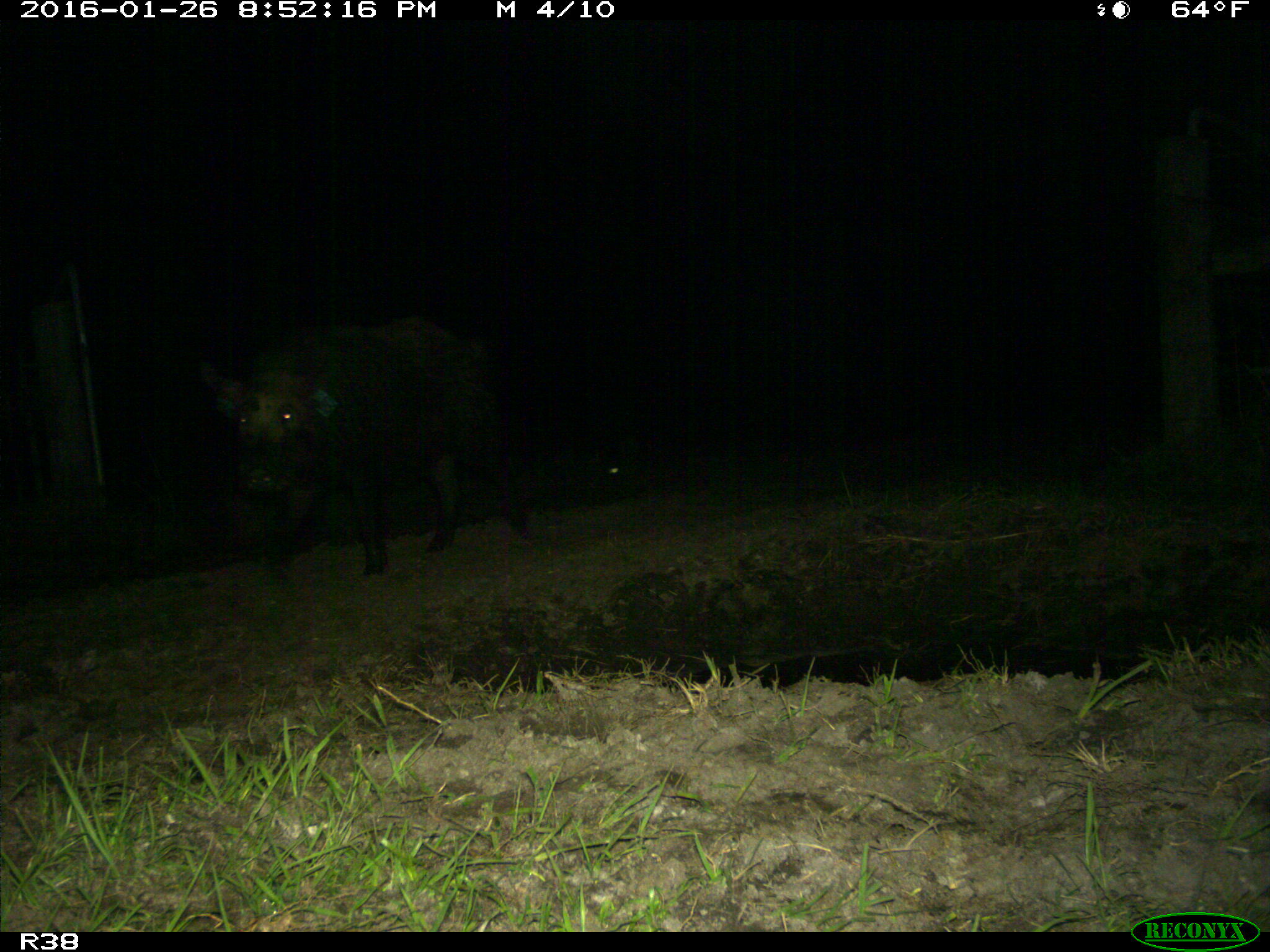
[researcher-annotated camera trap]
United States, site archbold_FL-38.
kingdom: Animalia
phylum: Chordata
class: Mammalia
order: Artiodactyla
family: Suidae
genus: Sus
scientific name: Sus scrofa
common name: wild boar